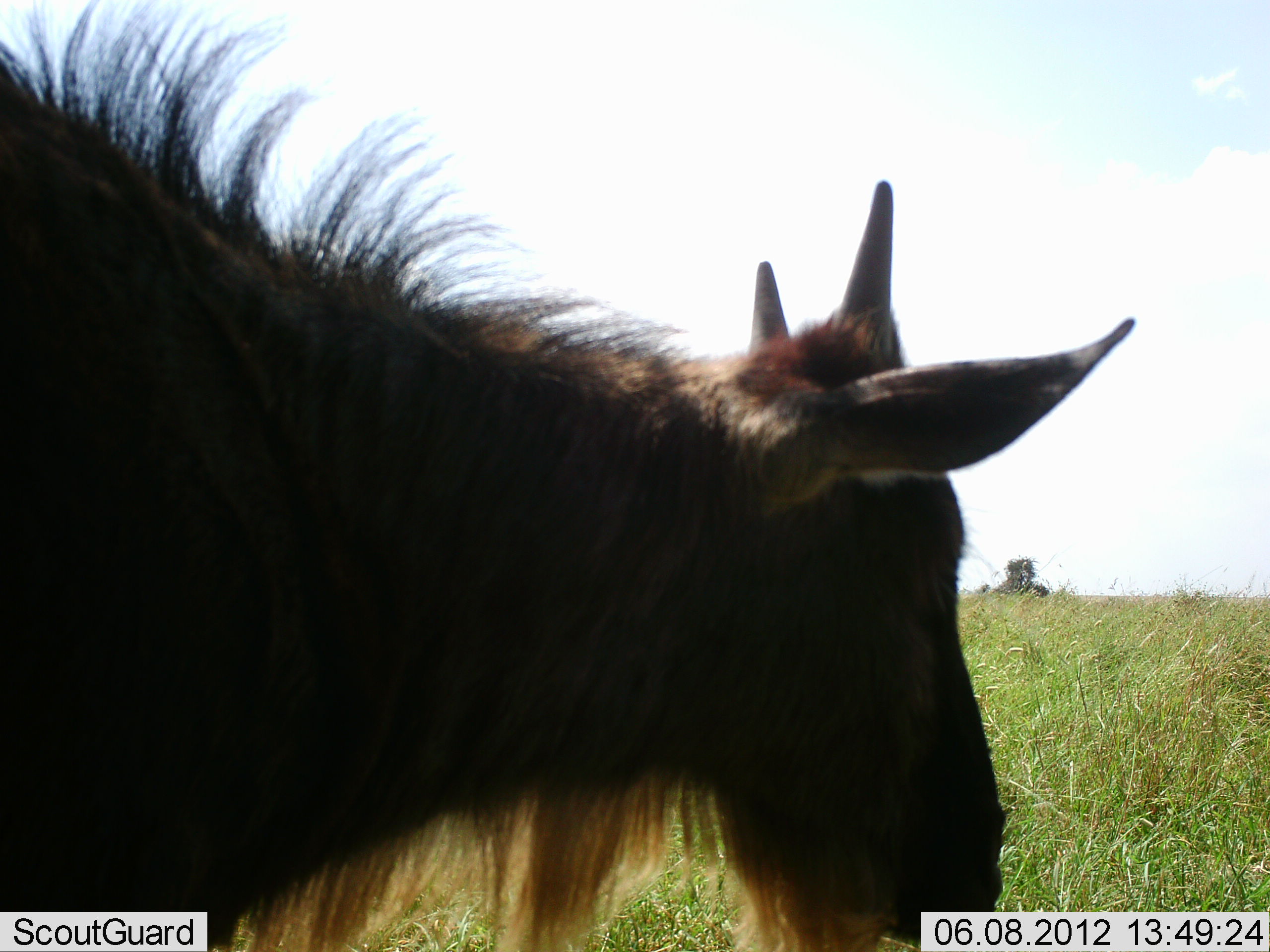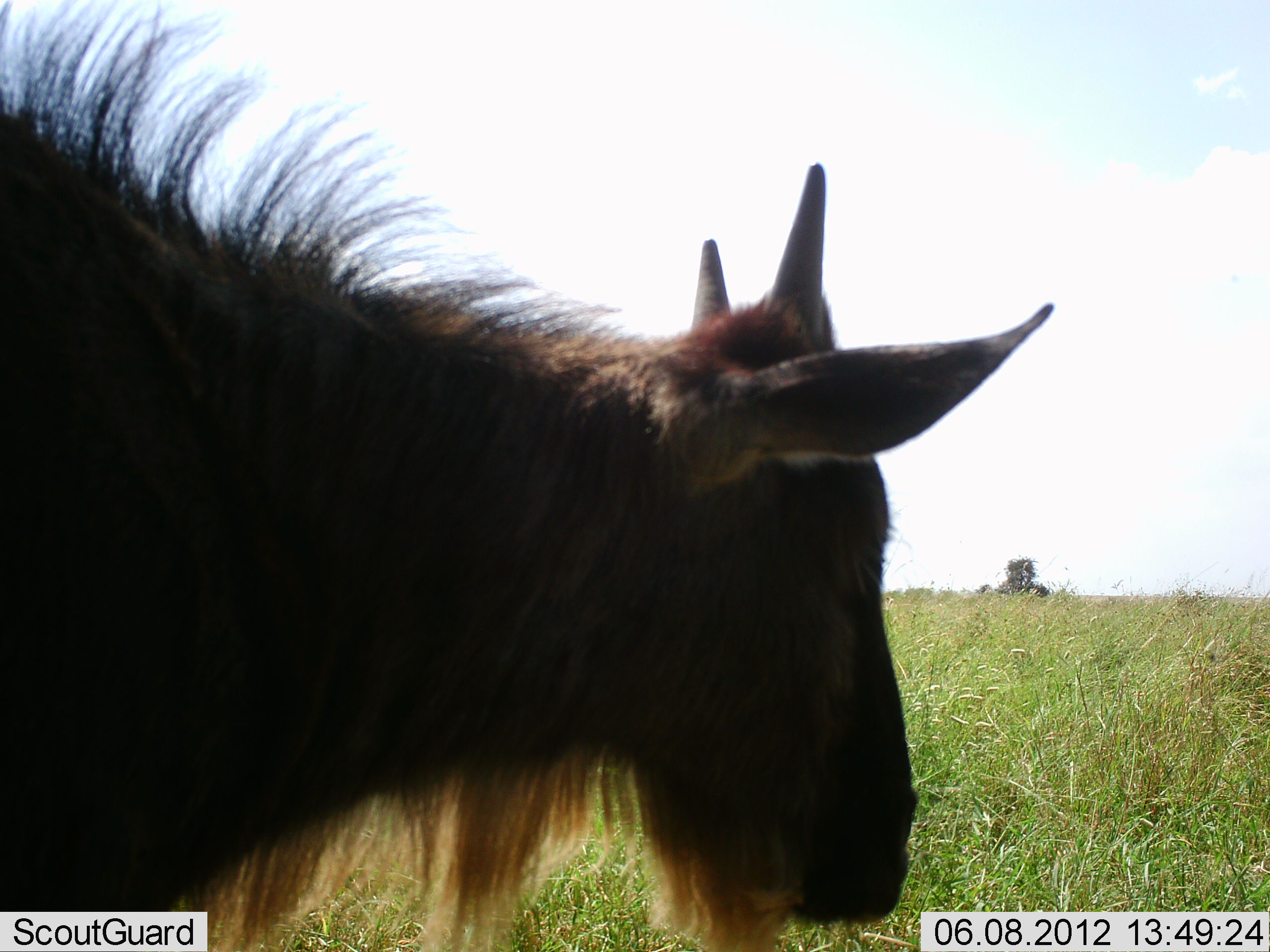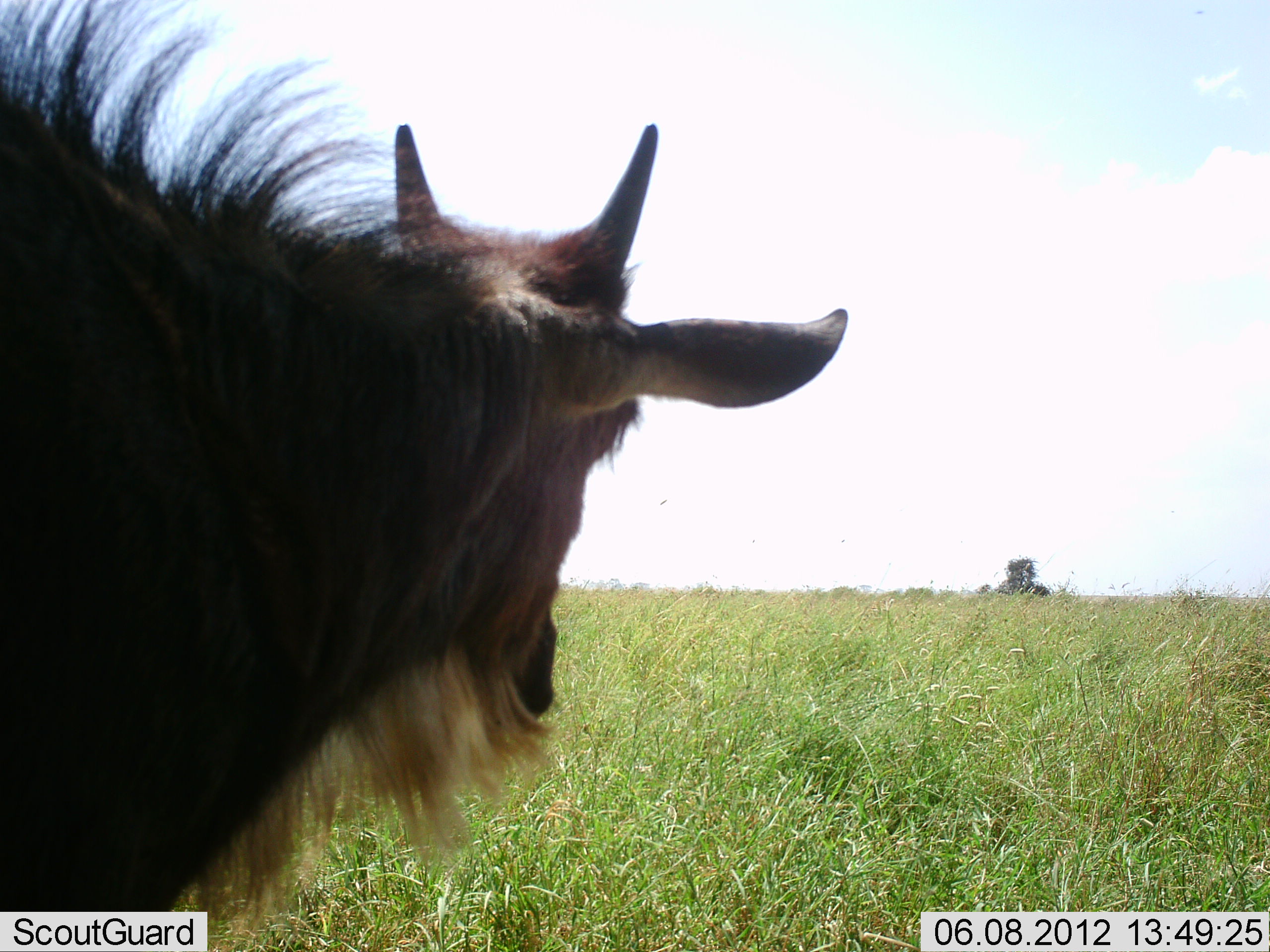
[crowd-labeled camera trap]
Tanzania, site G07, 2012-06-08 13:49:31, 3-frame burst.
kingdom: Animalia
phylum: Chordata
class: Mammalia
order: Artiodactyla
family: Bovidae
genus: Connochaetes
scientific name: Connochaetes taurinus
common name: blue wildebeest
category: wildebeest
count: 1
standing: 80%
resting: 0%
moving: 20%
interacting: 0%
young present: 60%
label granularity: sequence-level